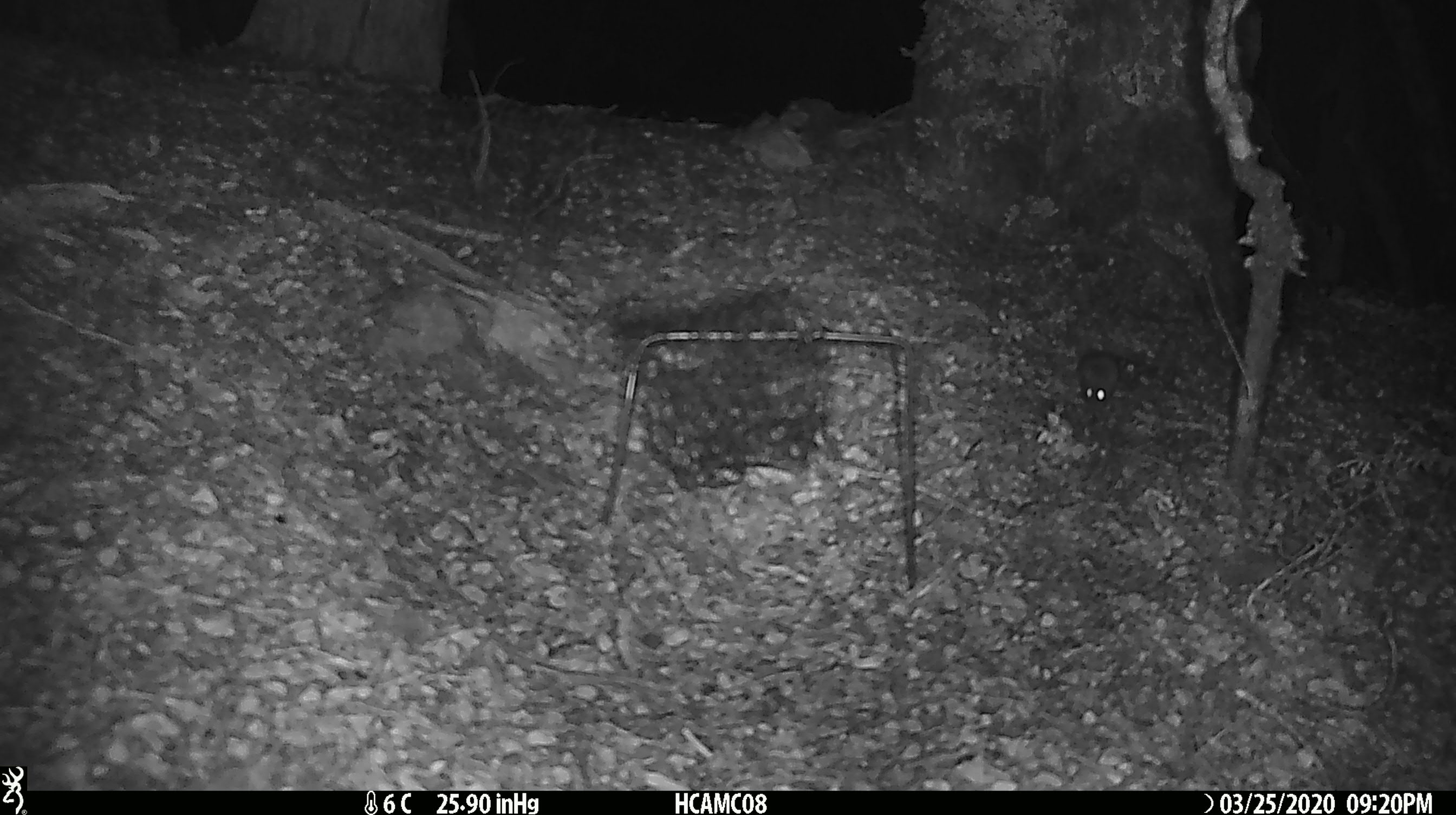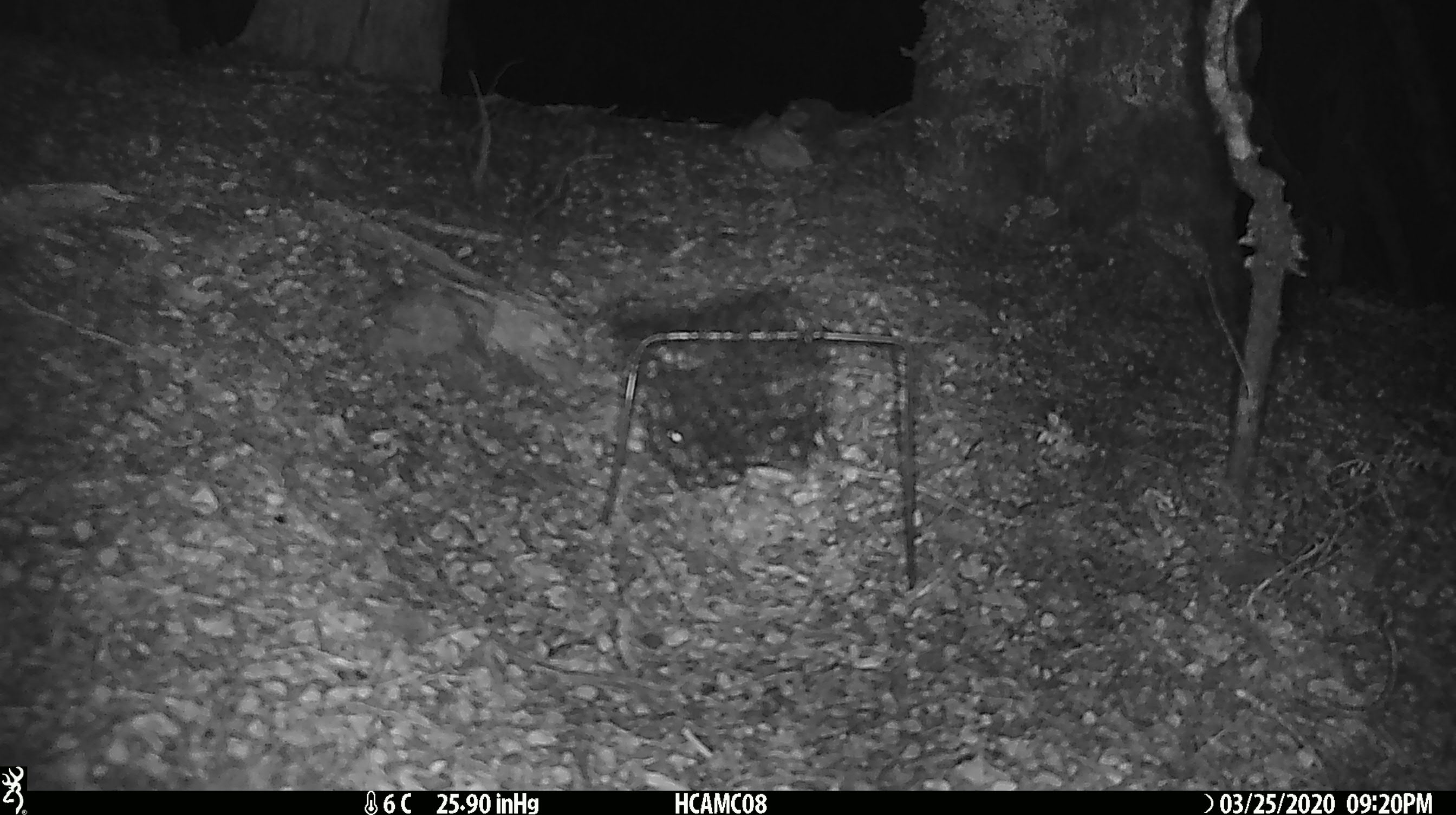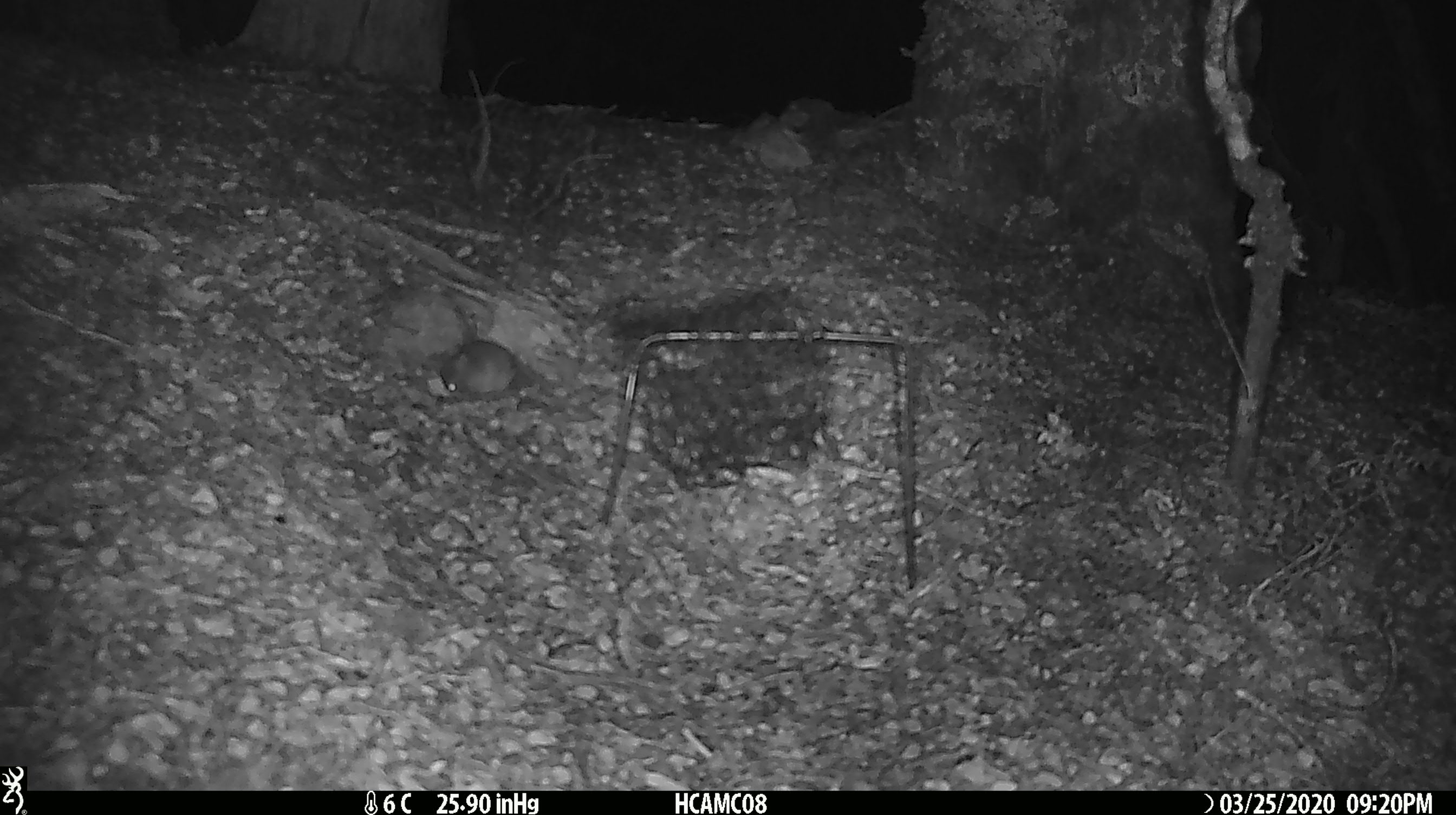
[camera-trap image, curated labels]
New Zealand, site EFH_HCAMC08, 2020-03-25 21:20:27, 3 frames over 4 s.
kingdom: Animalia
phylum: Chordata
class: Mammalia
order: Rodentia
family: Muridae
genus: Mus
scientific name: Mus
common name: mouse